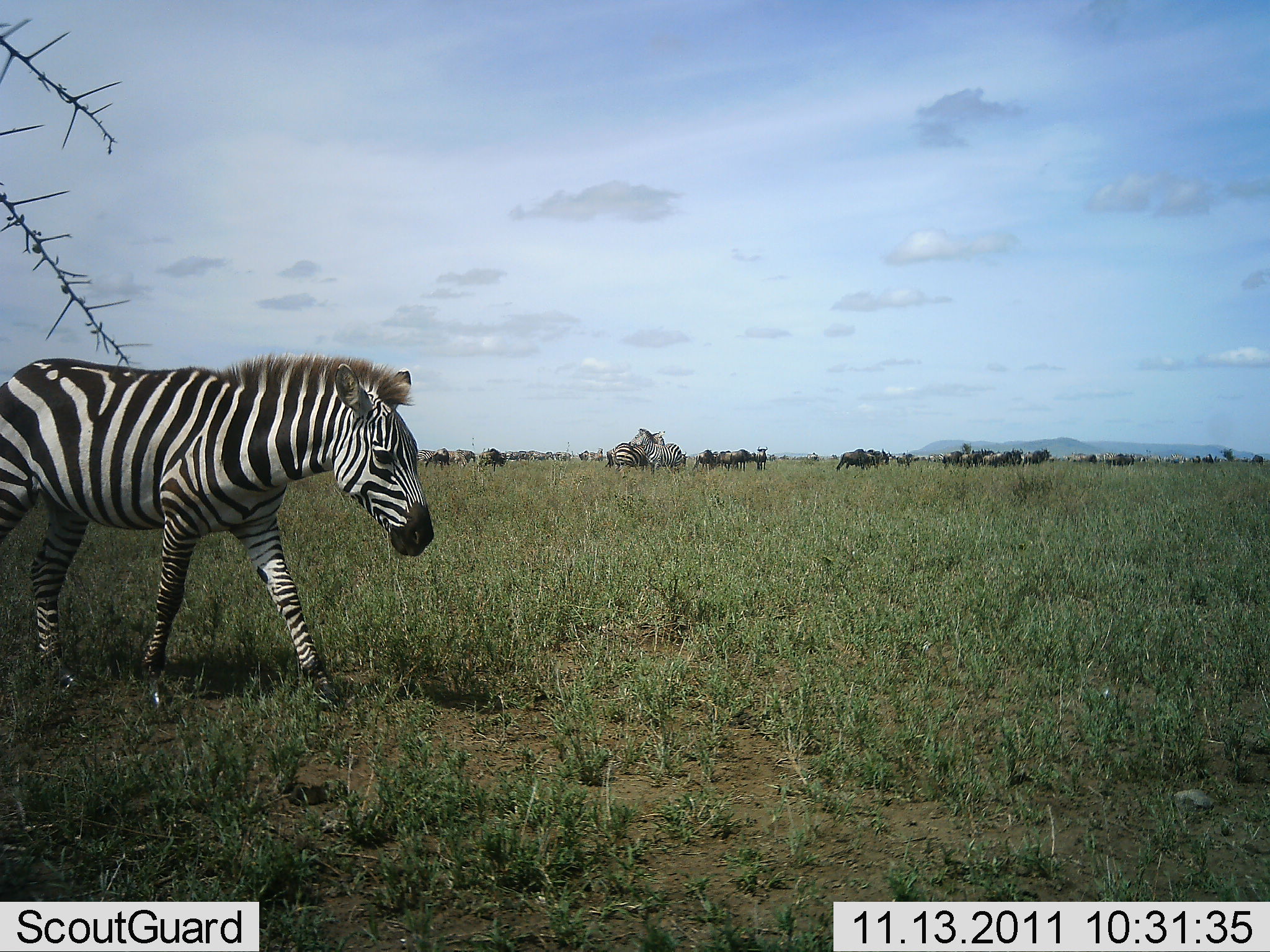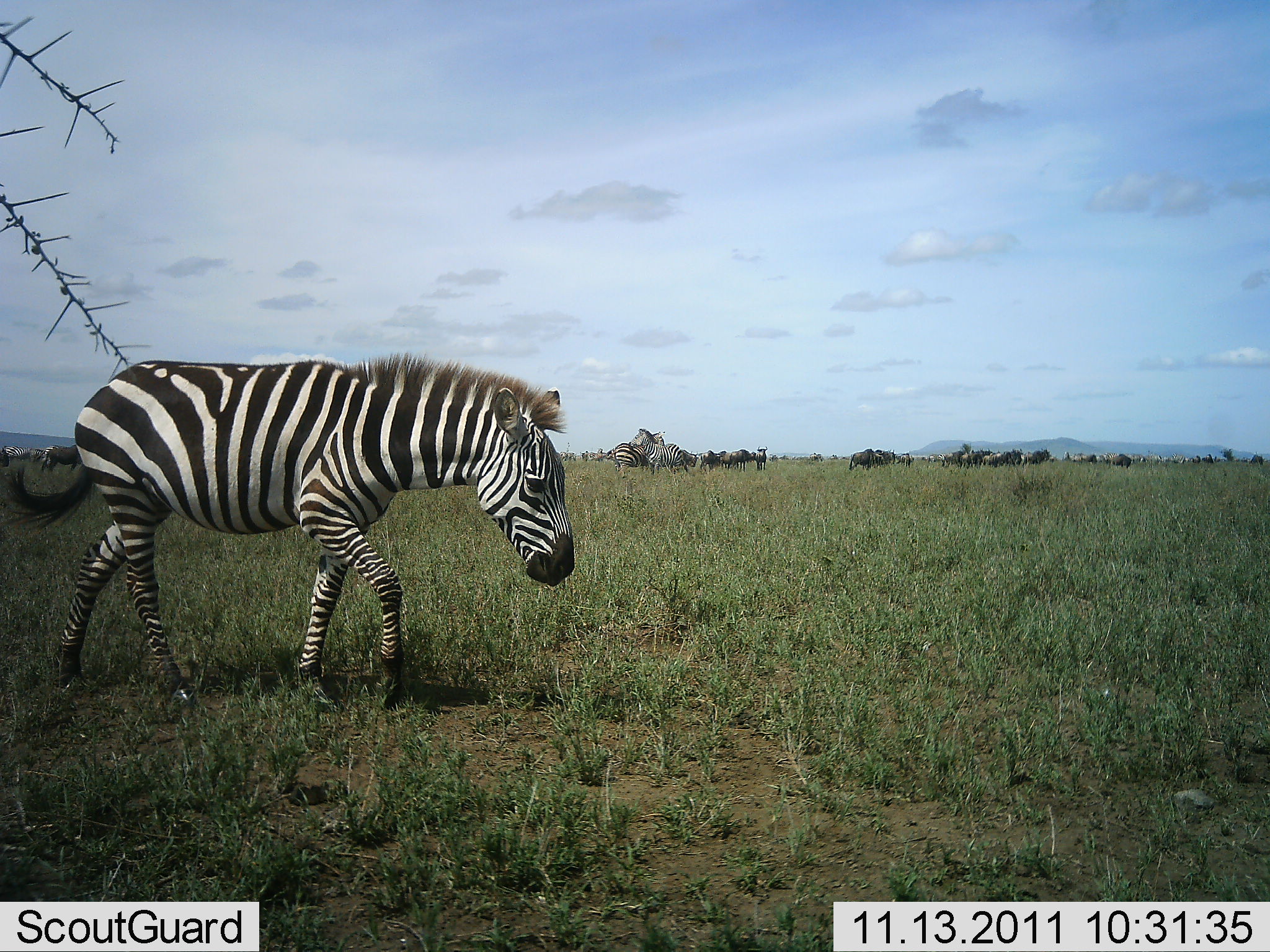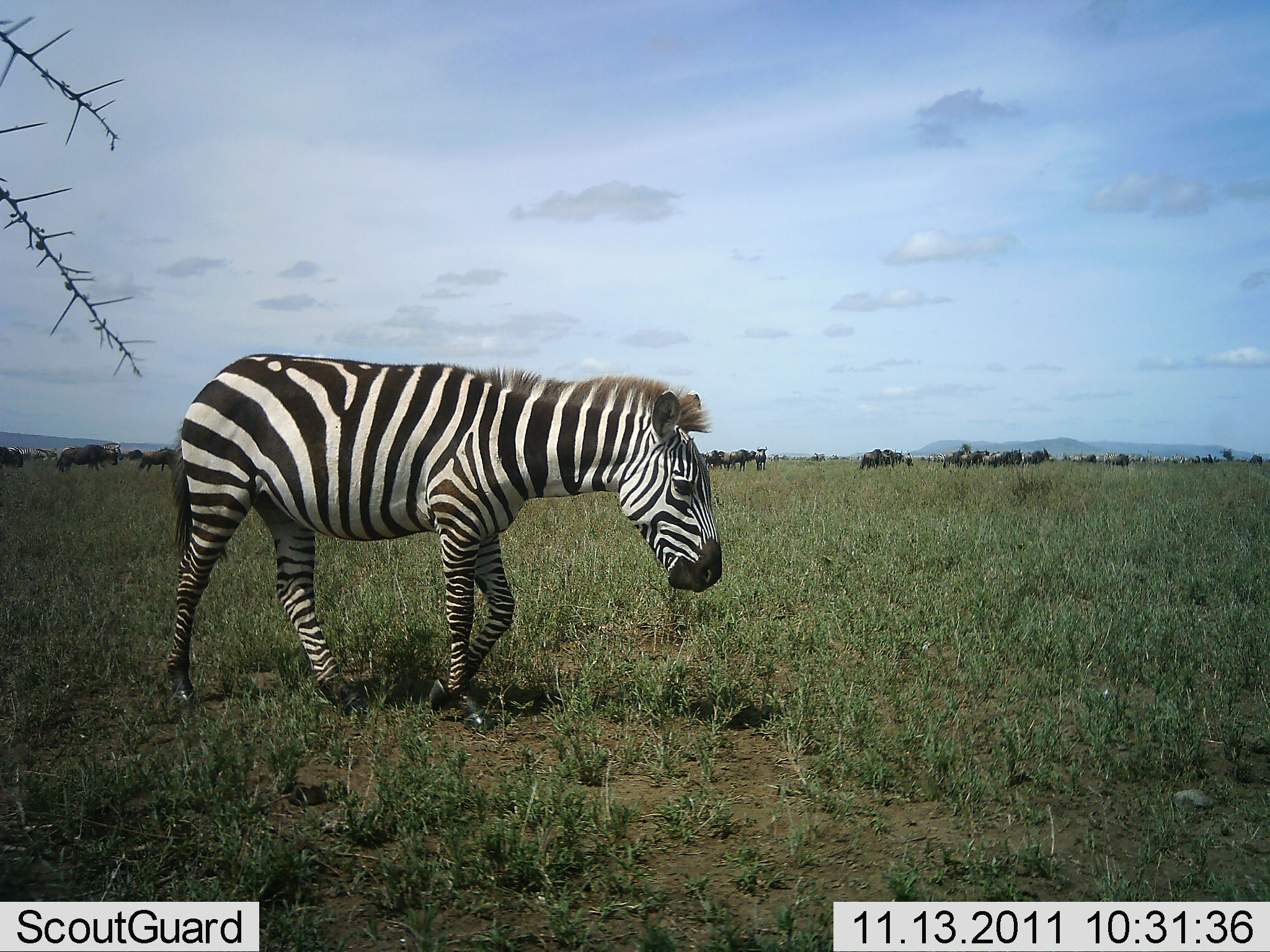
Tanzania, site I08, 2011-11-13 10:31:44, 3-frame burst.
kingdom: Animalia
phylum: Chordata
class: Mammalia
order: Perissodactyla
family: Equidae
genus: Equus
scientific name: Equus quagga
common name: plains zebra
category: zebra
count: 1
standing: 22%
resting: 0%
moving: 89%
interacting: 6%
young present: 0%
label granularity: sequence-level